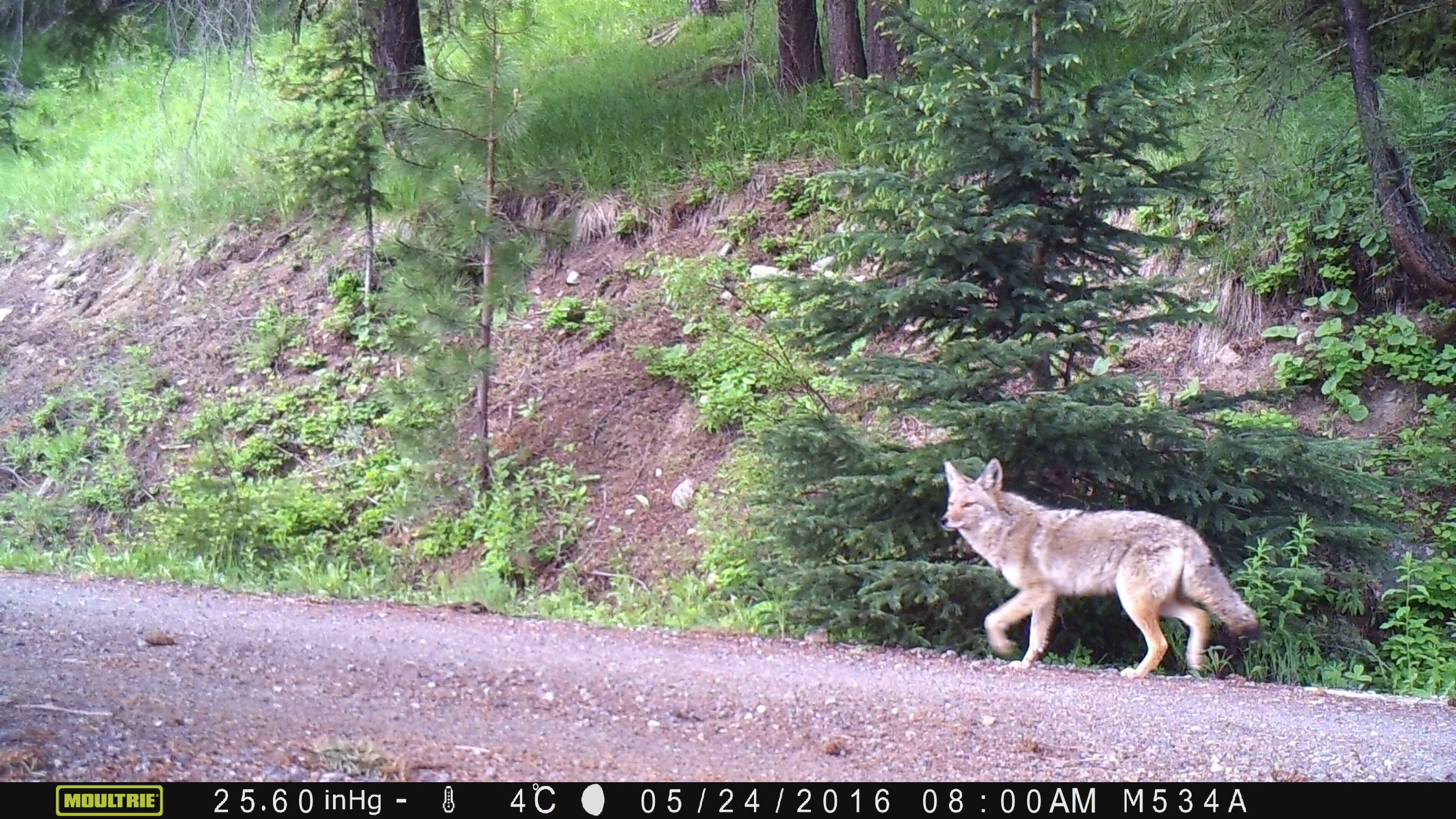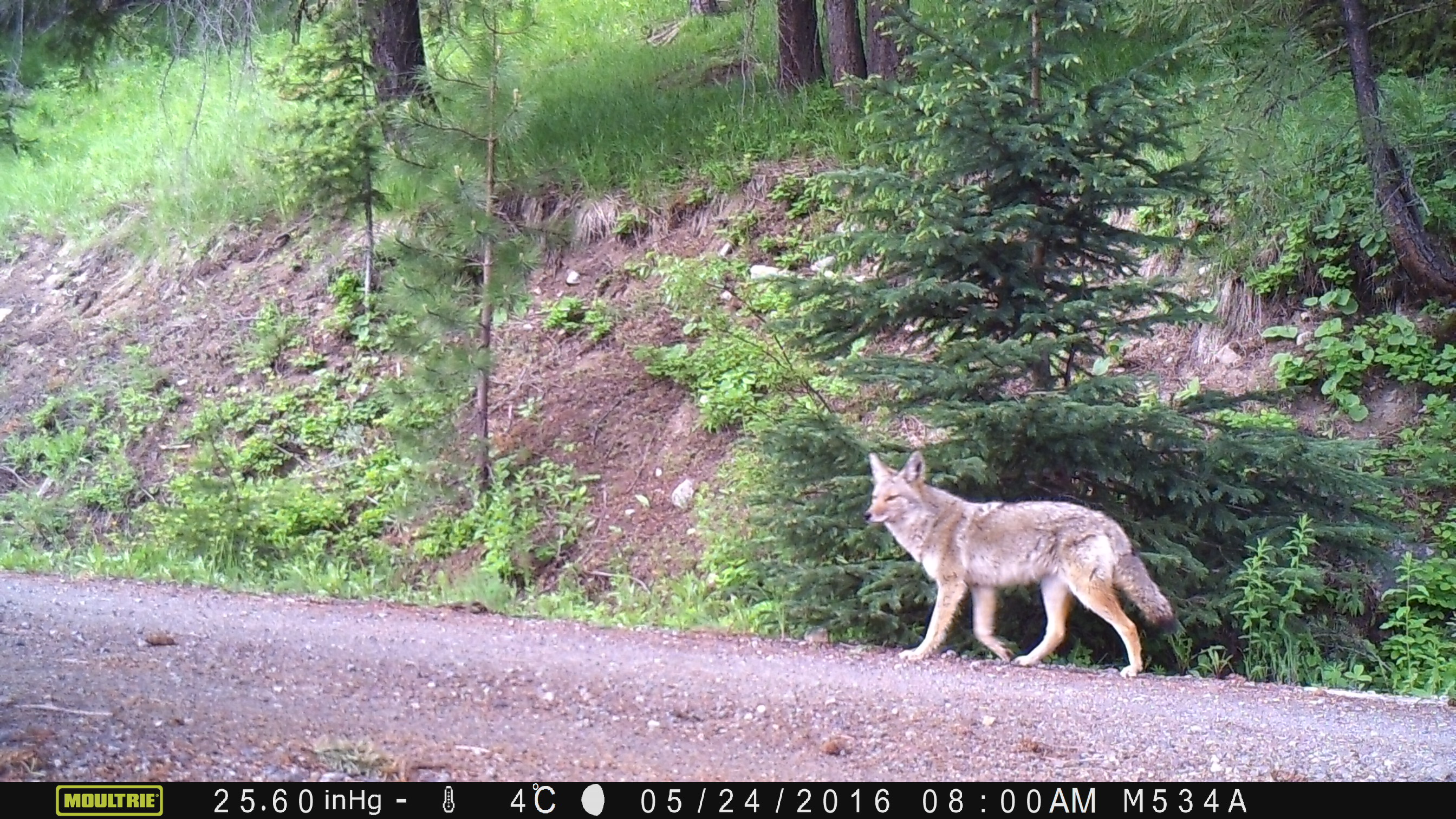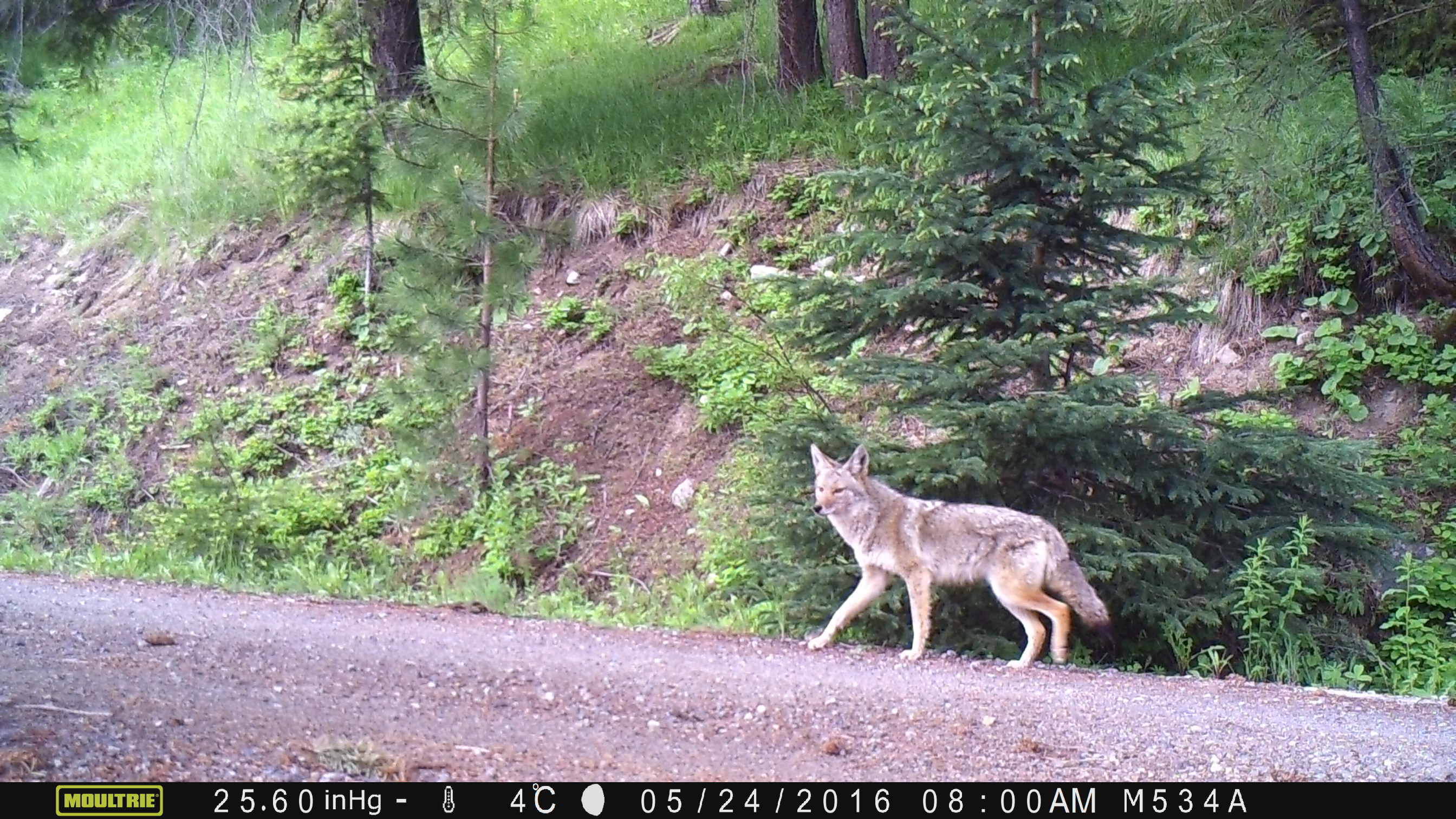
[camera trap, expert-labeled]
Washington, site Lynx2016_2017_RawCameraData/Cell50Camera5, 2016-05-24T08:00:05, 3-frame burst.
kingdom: Animalia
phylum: Chordata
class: Mammalia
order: Carnivora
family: Canidae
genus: Canis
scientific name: Canis latrans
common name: coyote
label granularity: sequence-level